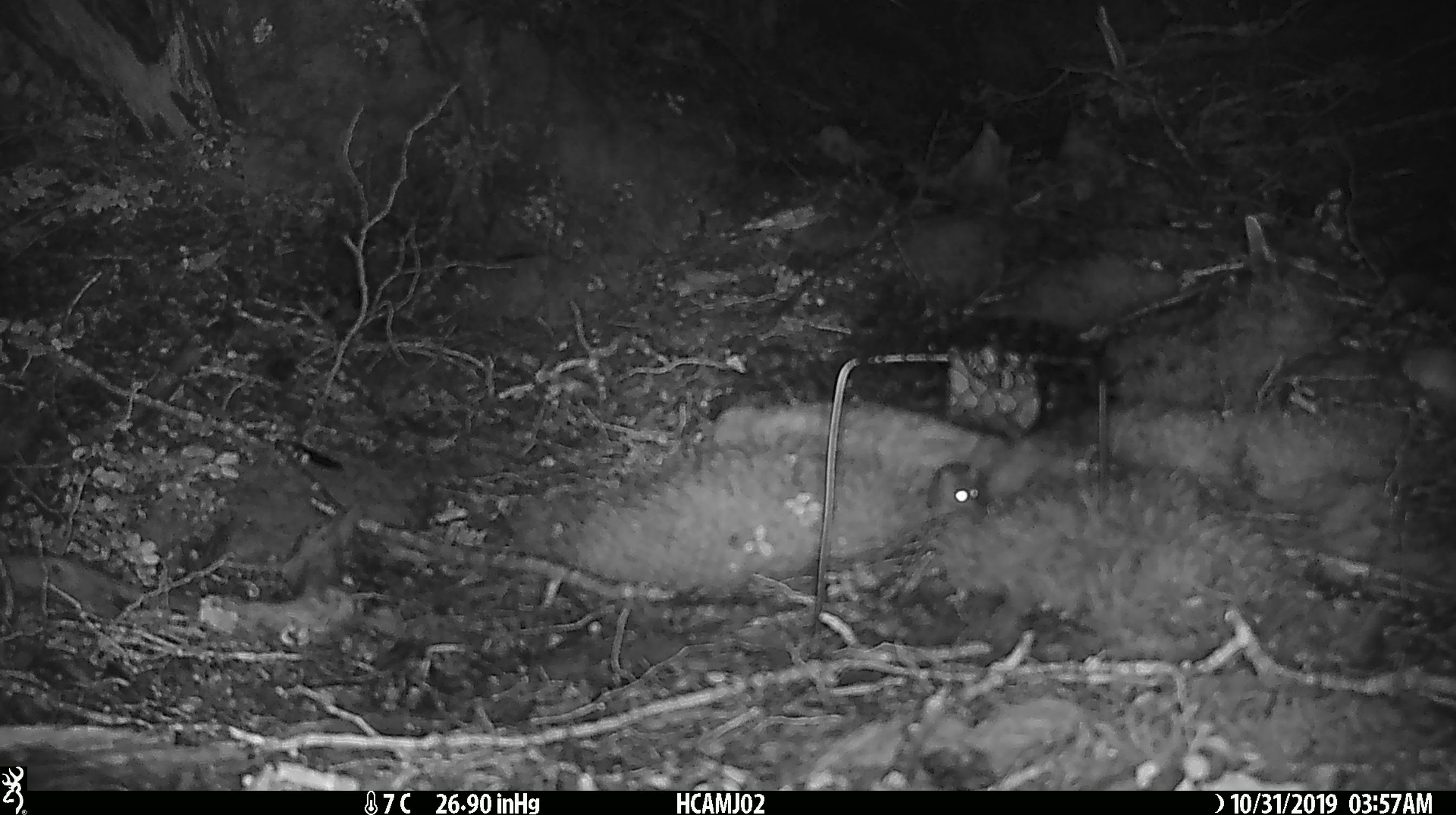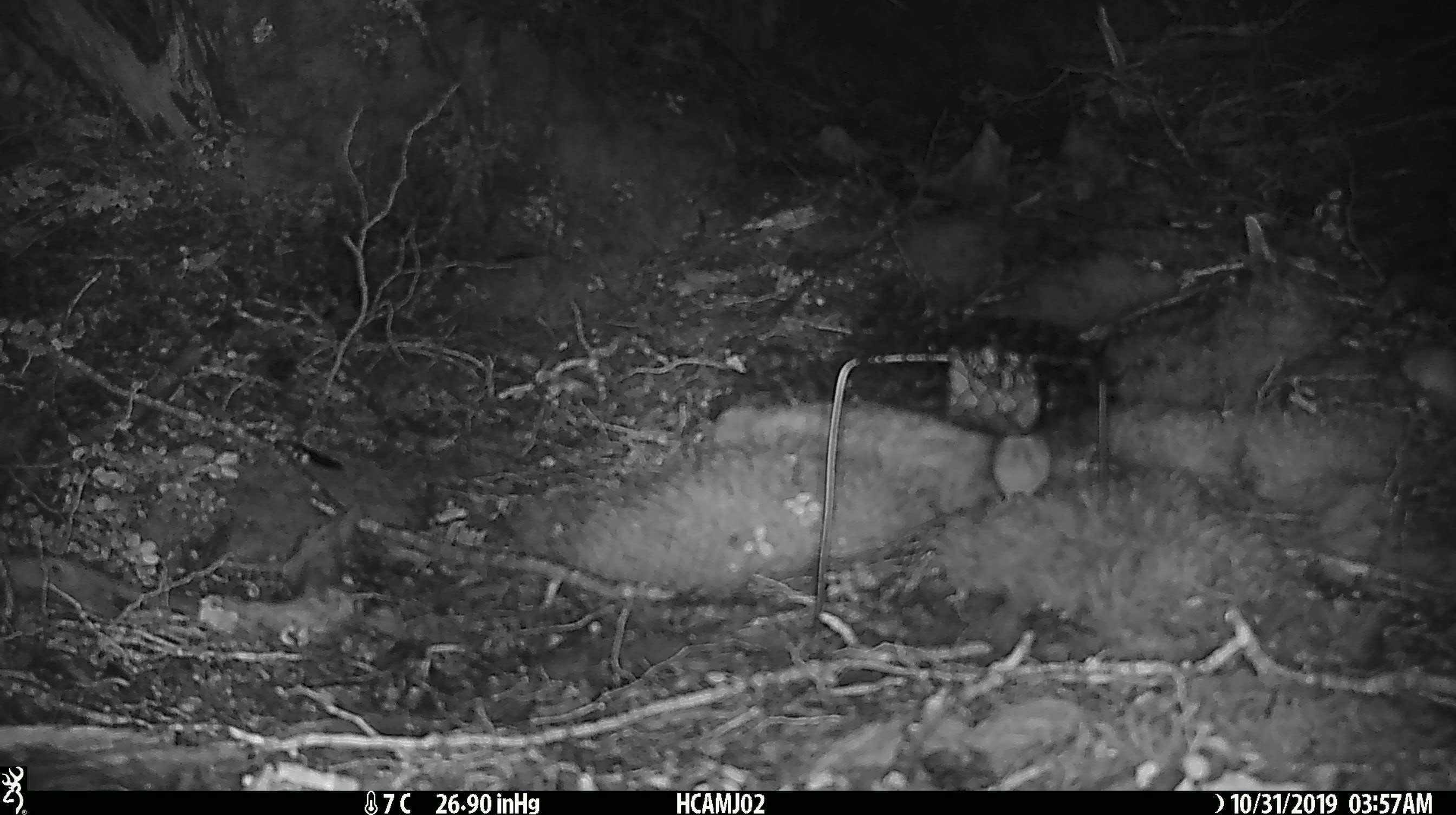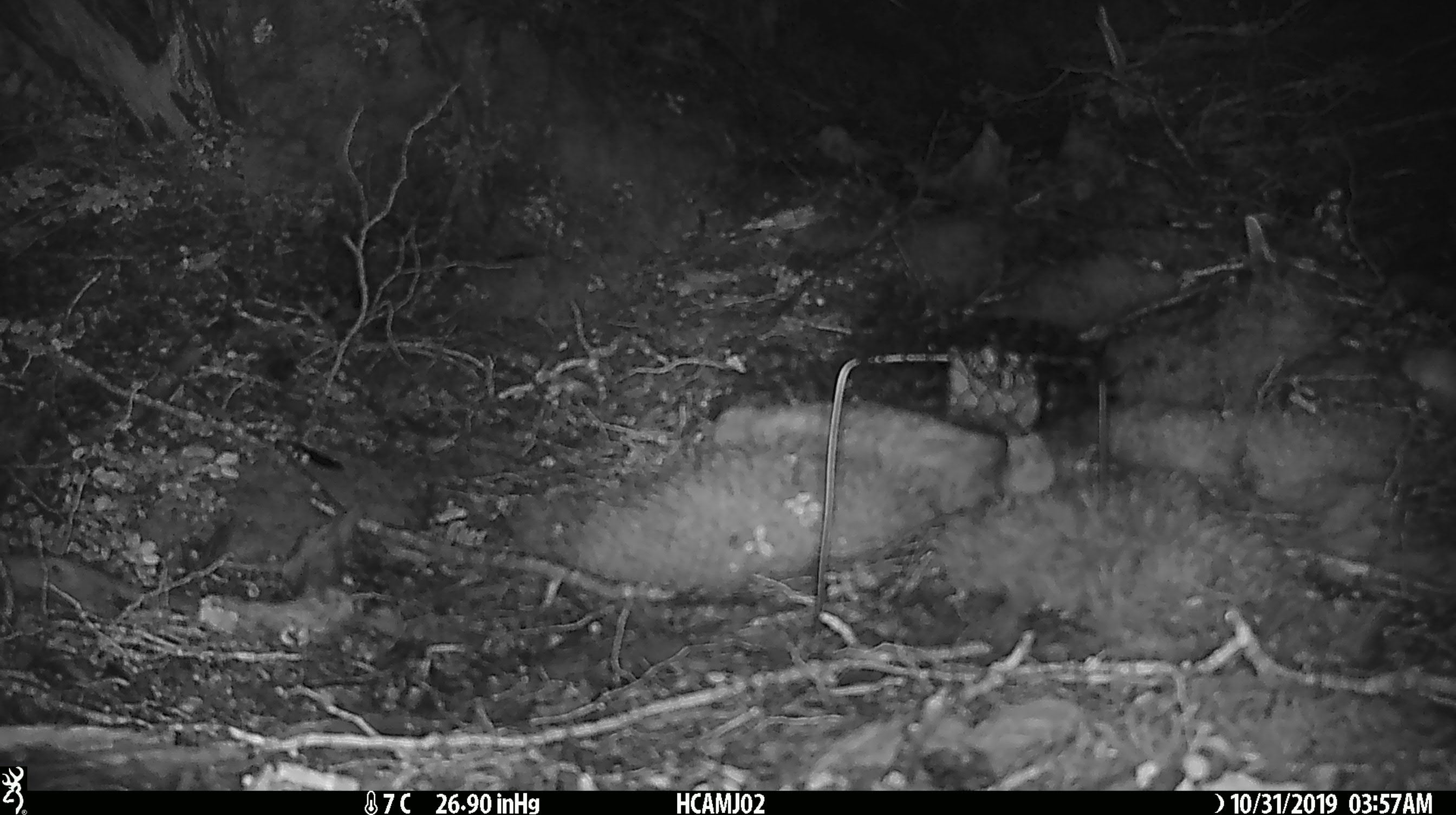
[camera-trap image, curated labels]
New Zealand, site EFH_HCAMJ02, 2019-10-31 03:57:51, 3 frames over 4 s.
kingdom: Animalia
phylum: Chordata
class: Mammalia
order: Rodentia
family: Muridae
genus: Mus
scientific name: Mus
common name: mouse